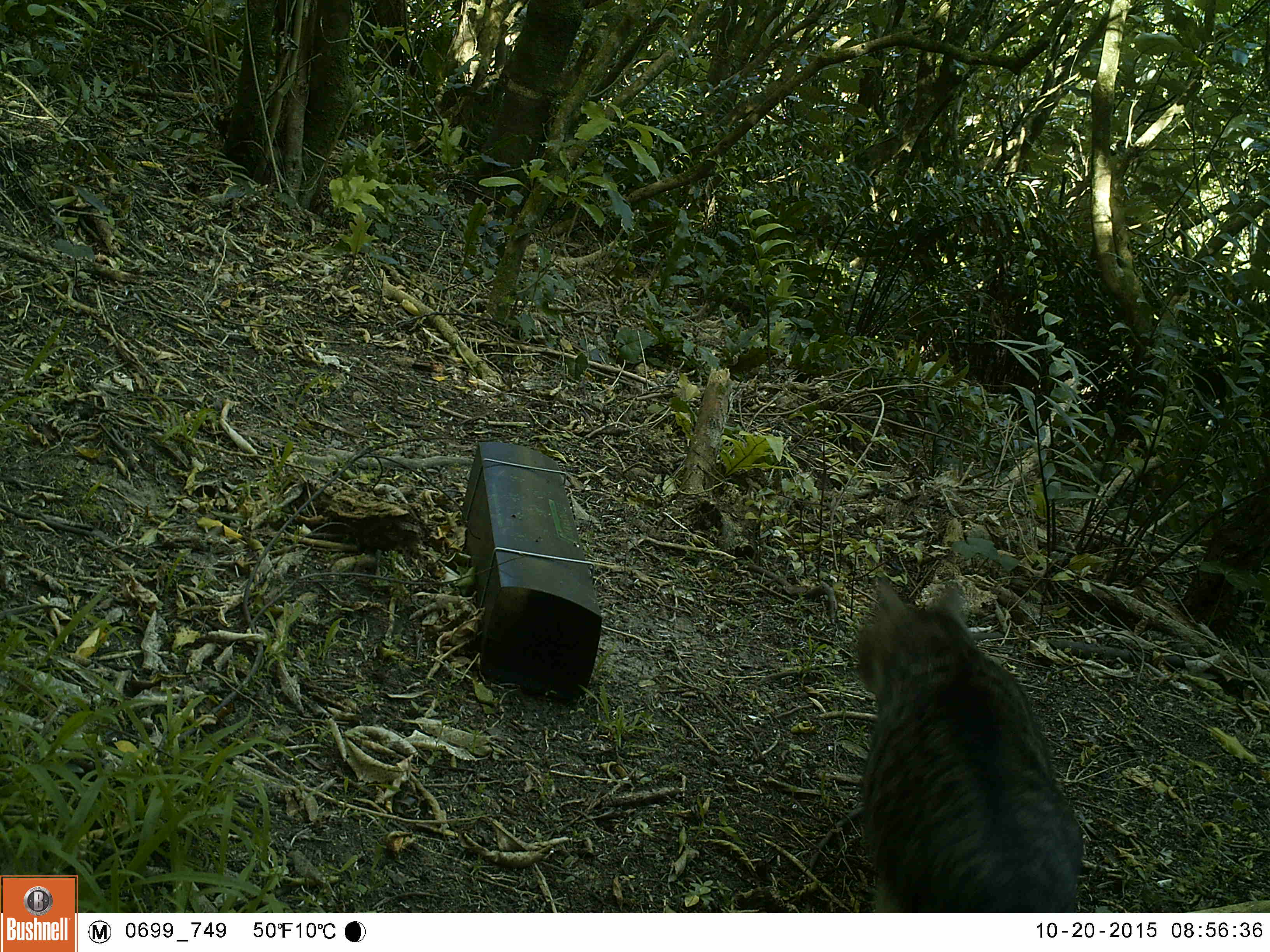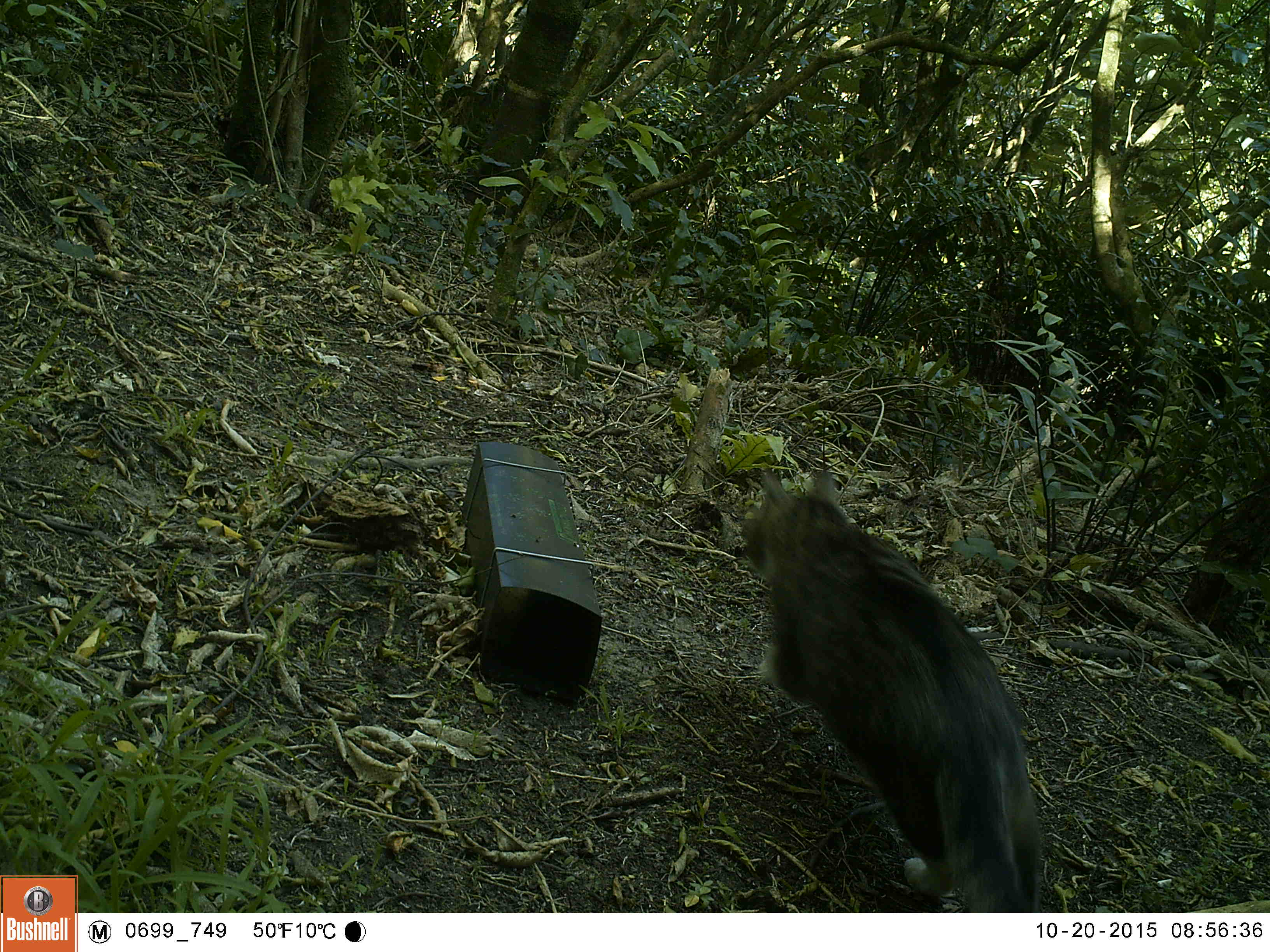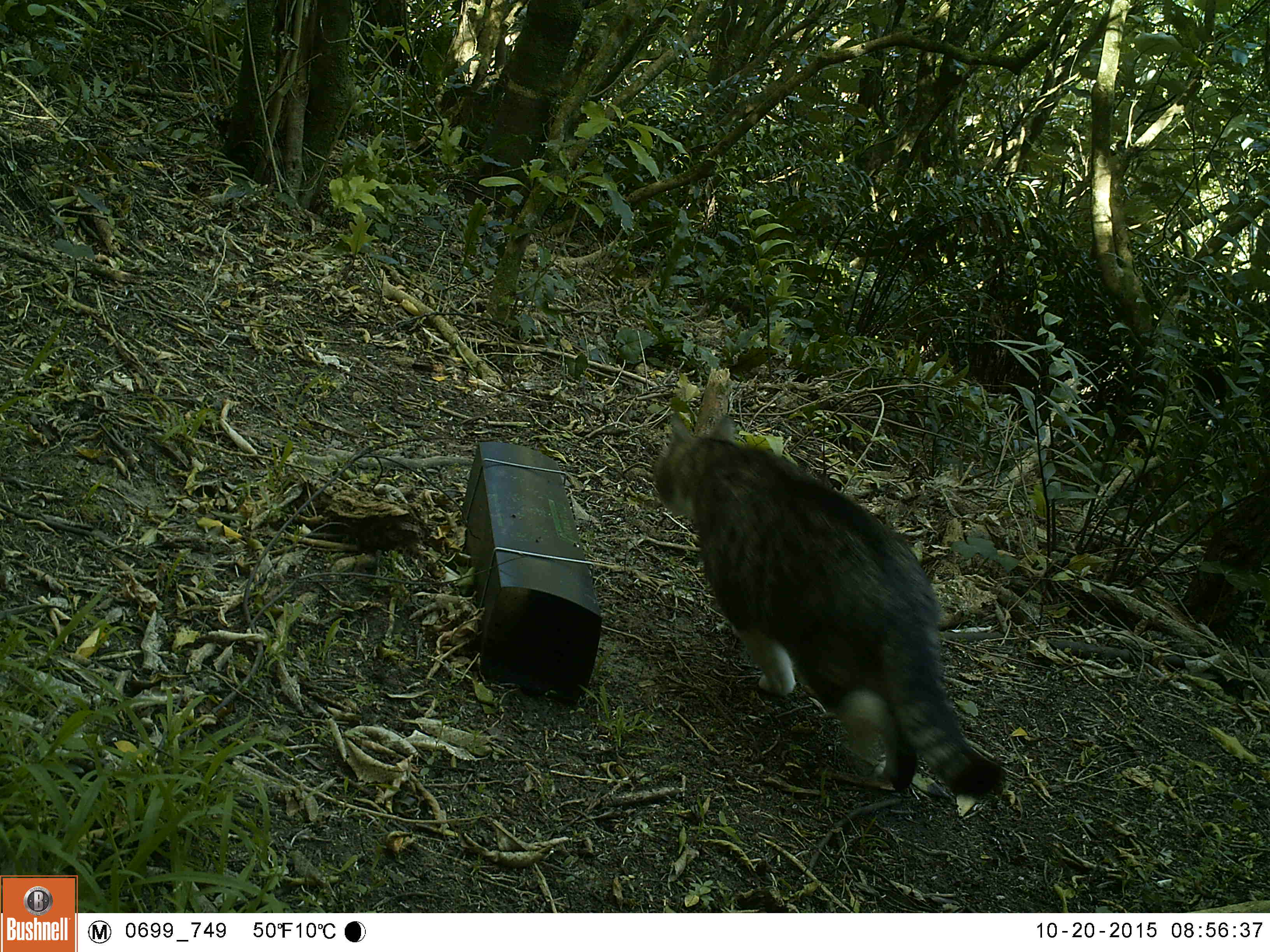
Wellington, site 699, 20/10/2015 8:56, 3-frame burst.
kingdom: Animalia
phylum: Chordata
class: Mammalia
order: Carnivora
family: Felidae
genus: Felis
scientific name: Felis catus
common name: cat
Cat (Felis catus).